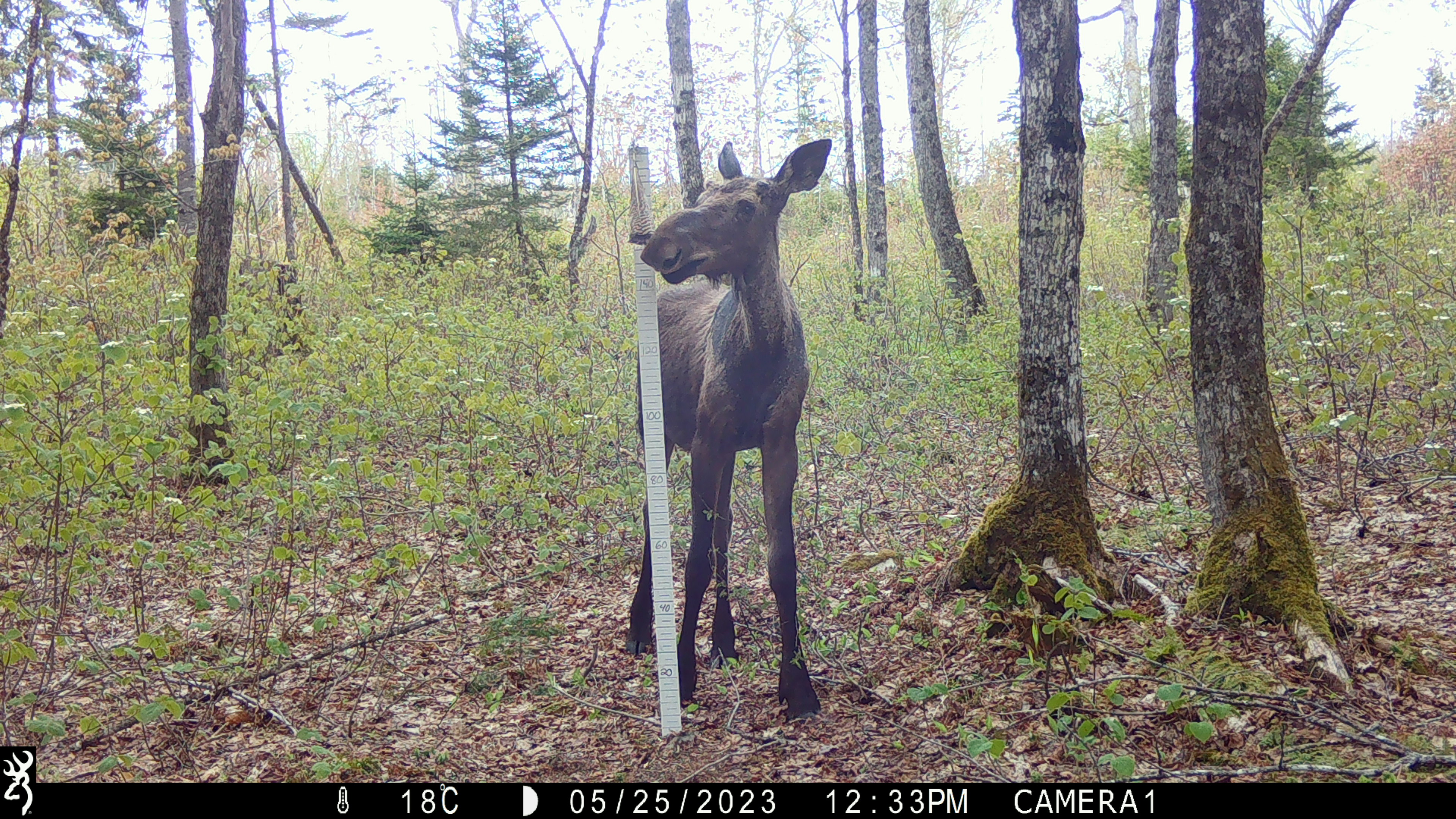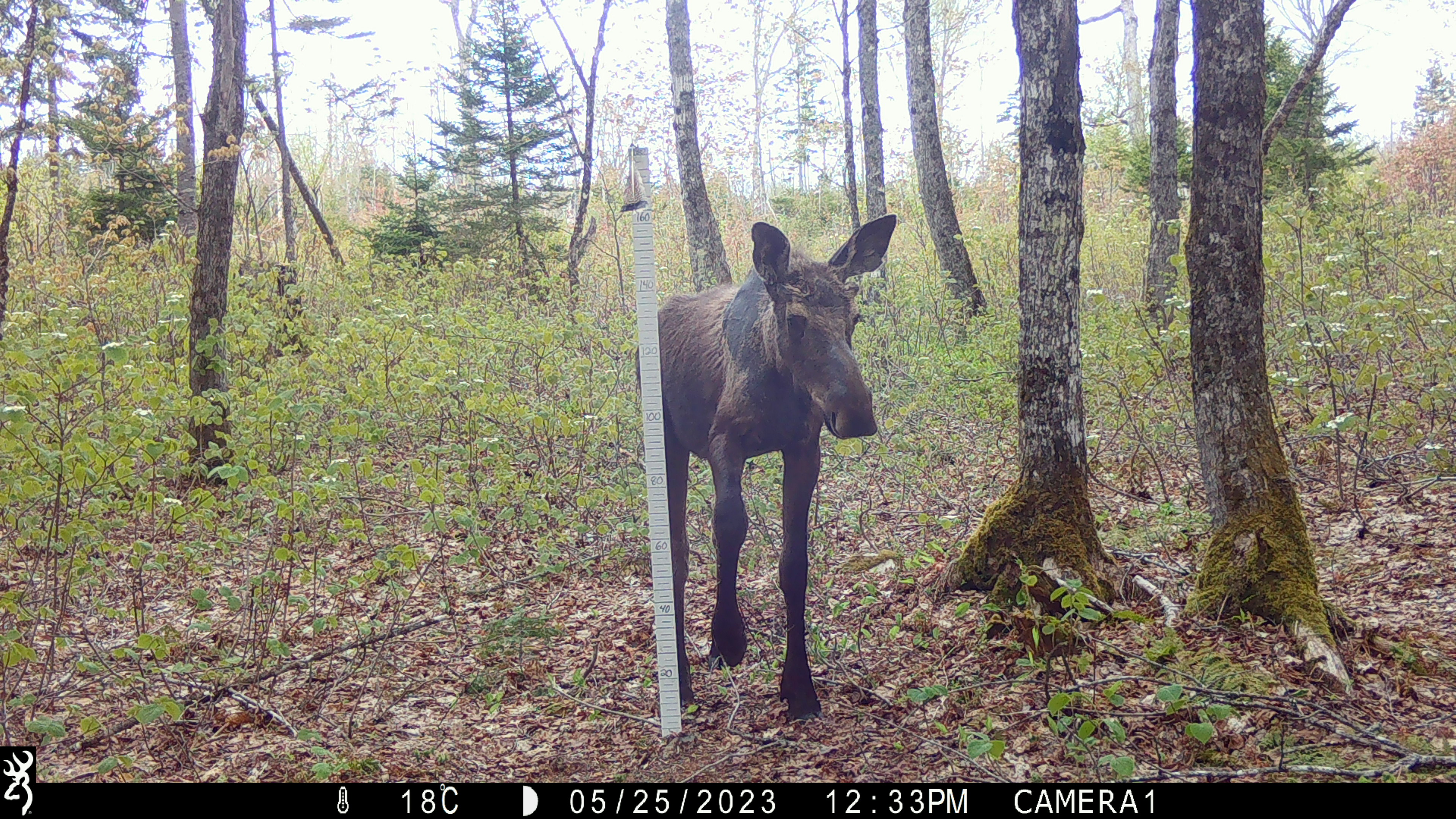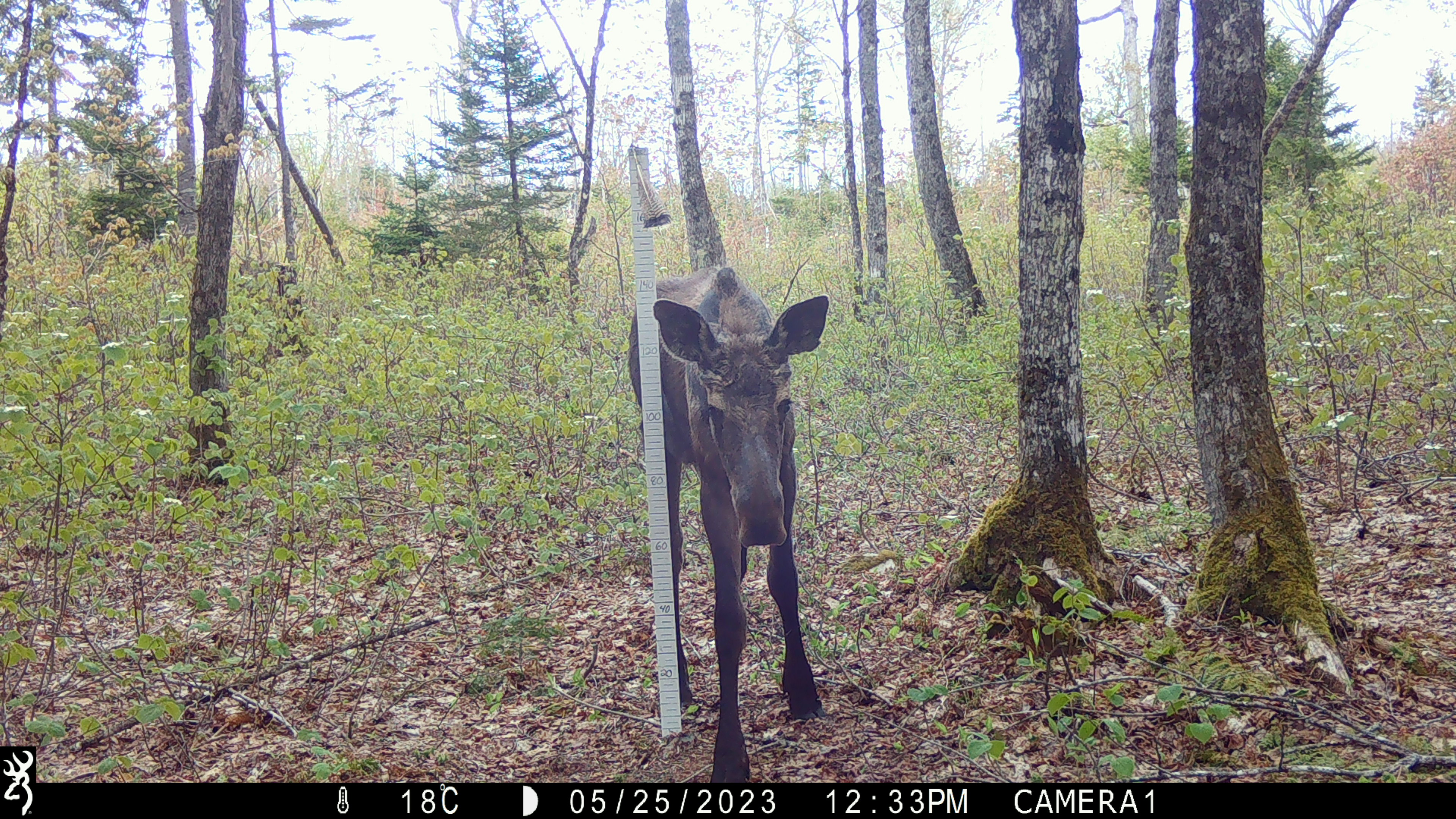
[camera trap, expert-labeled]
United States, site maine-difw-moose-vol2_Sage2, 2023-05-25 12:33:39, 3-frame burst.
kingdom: Animalia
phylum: Chordata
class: Mammalia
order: Artiodactyla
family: Cervidae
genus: Alces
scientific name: Alces alces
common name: moose